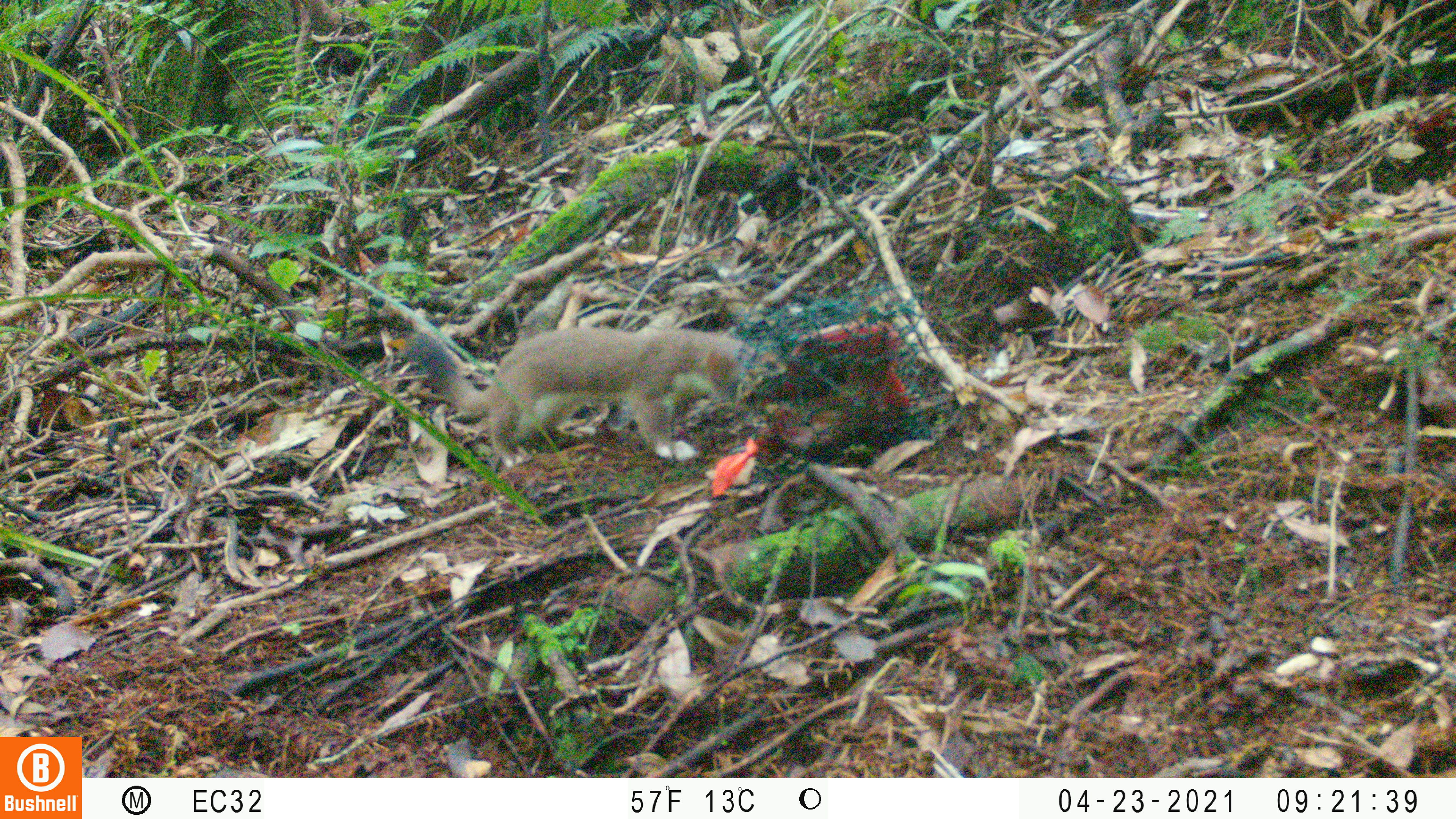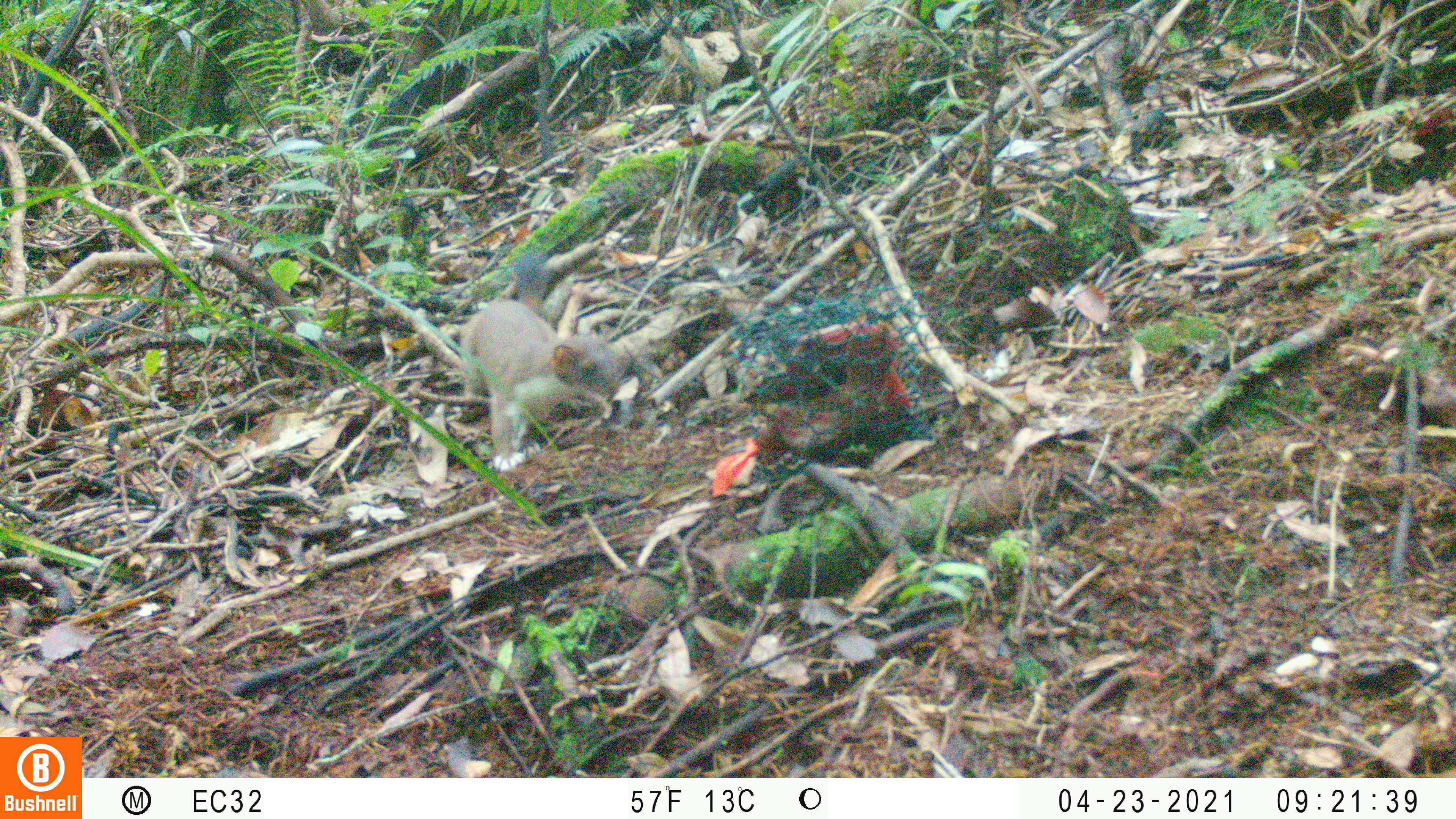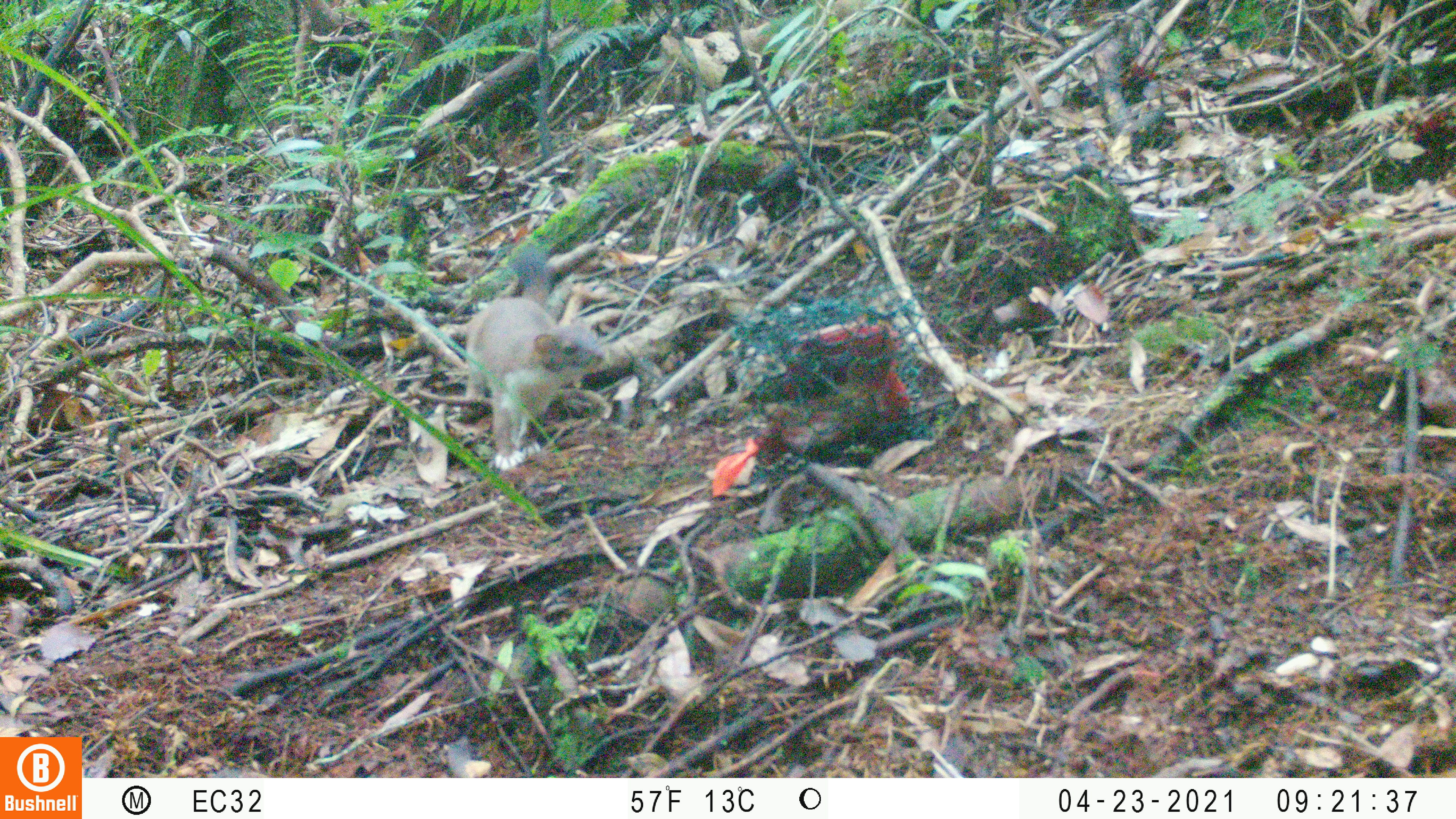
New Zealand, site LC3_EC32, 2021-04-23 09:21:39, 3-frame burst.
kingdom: Animalia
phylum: Chordata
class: Mammalia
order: Carnivora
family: Mustelidae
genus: Mustela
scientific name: Mustela erminea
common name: stoat